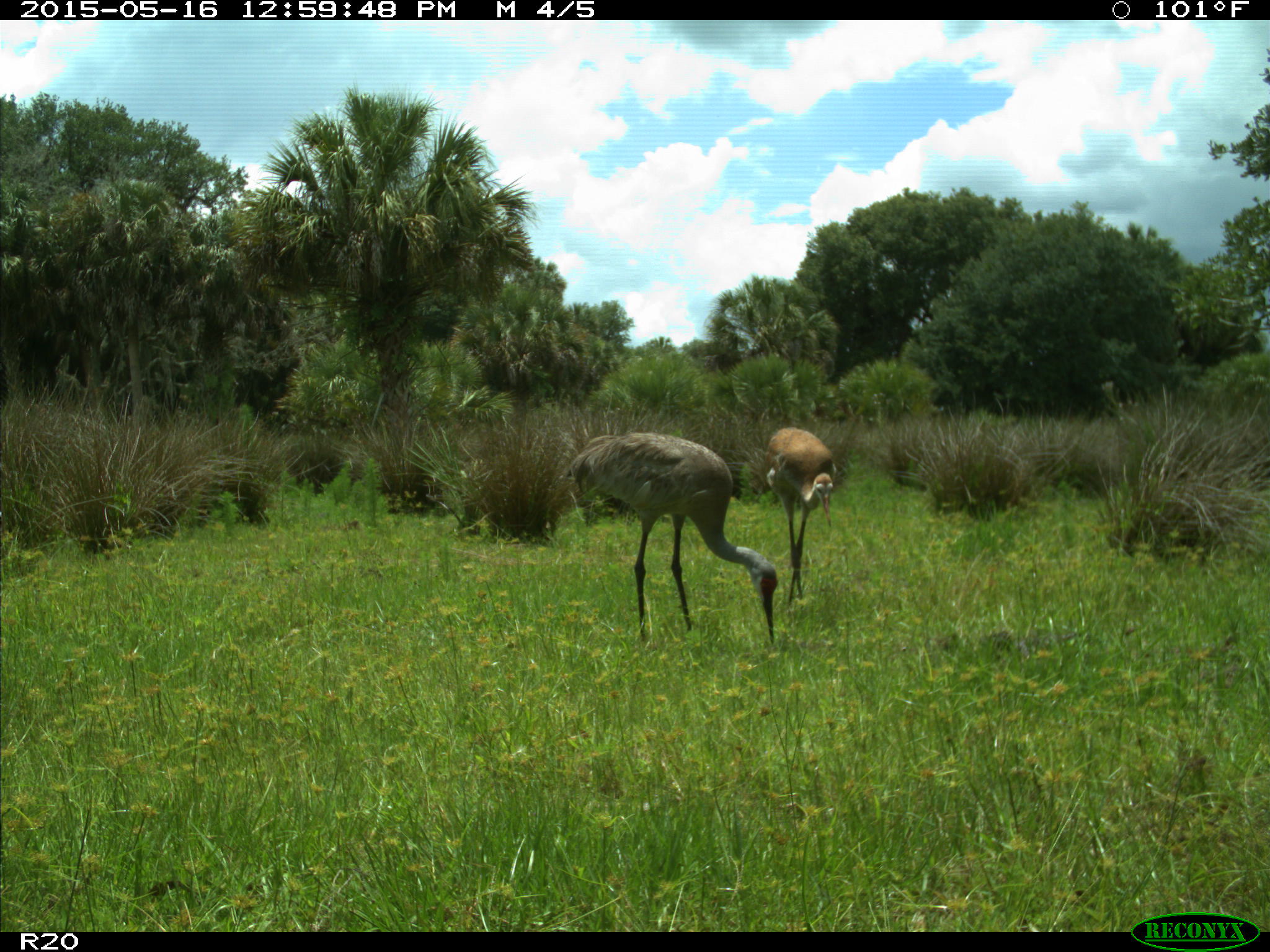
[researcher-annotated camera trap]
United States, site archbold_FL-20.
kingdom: Animalia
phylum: Chordata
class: Aves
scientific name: Aves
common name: birds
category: unidentified bird